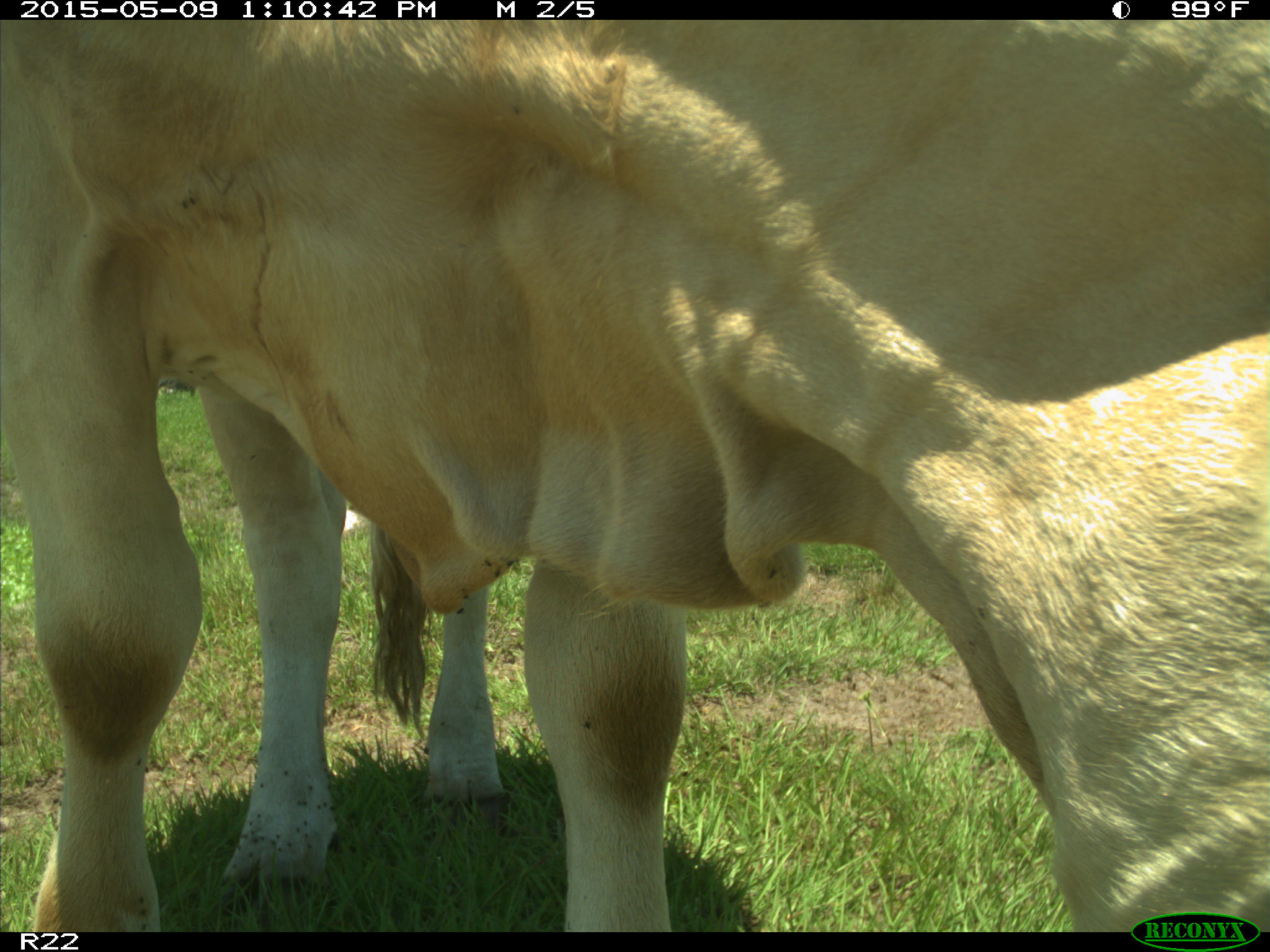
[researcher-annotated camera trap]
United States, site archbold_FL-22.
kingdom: Animalia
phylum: Chordata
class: Mammalia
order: Artiodactyla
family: Bovidae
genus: Bos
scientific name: Bos taurus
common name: domestic cow